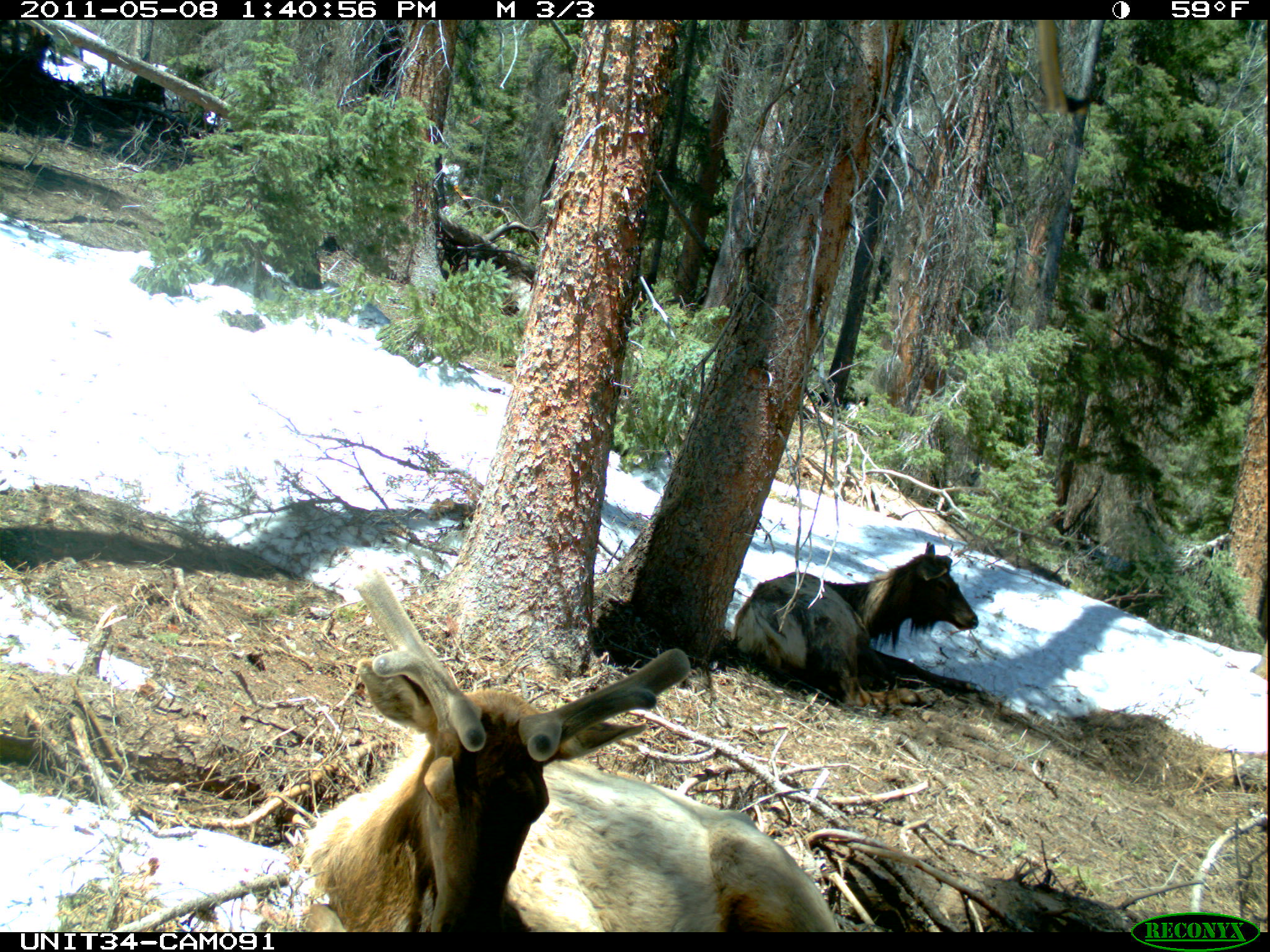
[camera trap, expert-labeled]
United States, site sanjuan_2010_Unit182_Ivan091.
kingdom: Animalia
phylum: Chordata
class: Mammalia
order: Artiodactyla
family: Cervidae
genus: Cervus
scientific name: Cervus elaphus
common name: red deer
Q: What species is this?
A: Cervus elaphus (red deer).